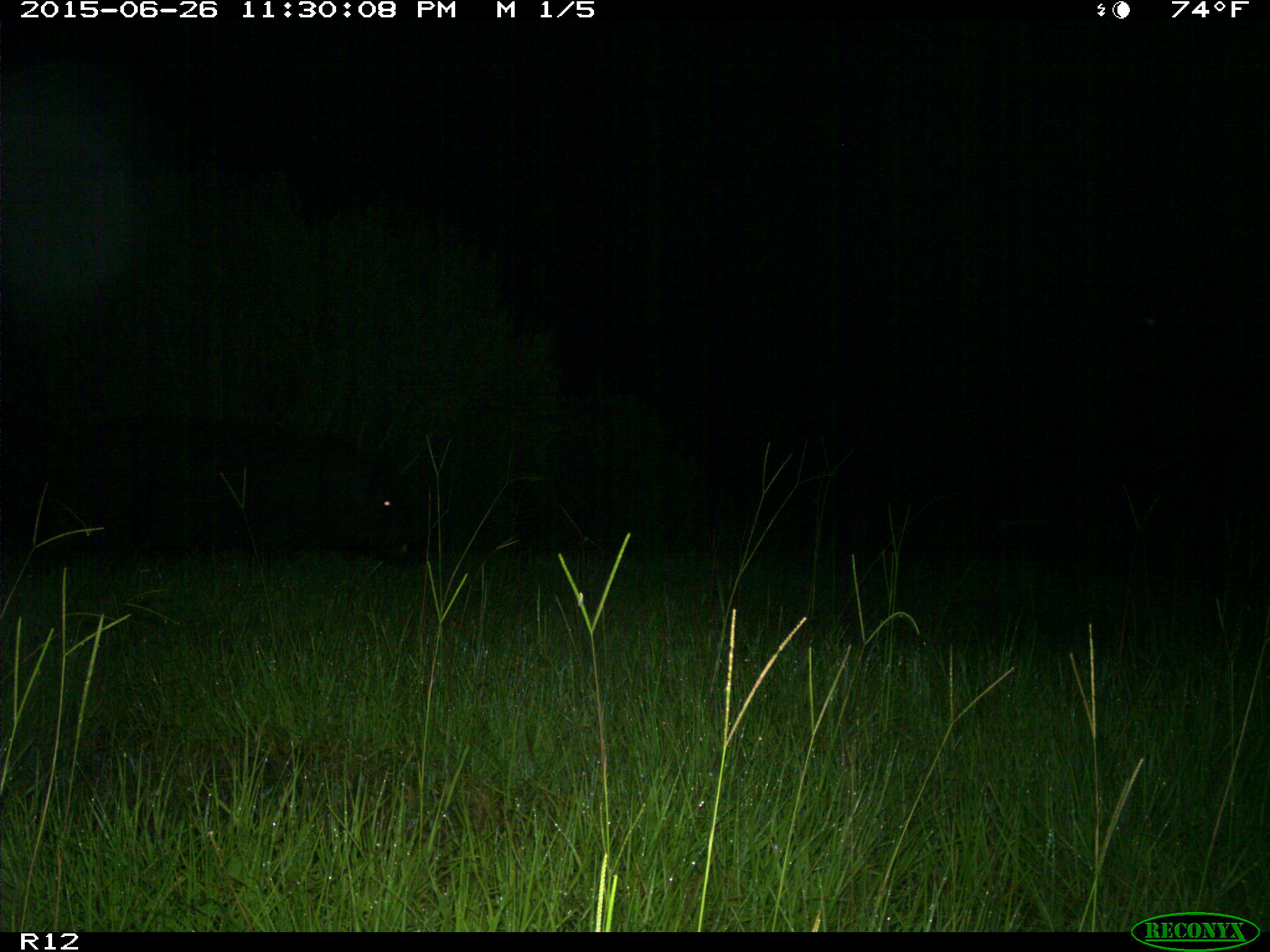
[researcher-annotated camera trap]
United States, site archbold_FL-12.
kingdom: Animalia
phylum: Chordata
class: Mammalia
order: Artiodactyla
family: Suidae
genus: Sus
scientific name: Sus scrofa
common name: wild boar